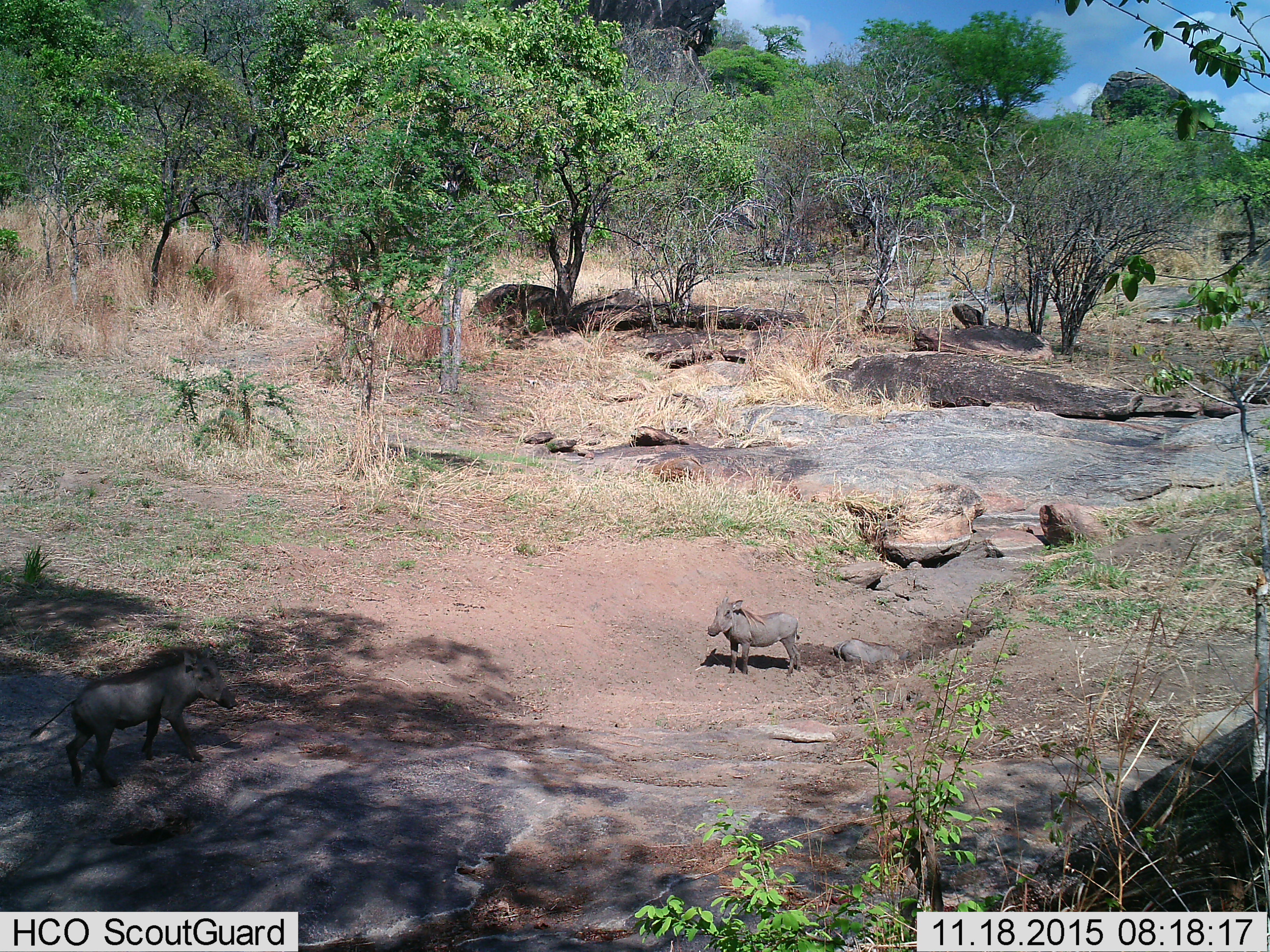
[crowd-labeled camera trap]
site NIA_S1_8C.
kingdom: Animalia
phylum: Chordata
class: Mammalia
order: Artiodactyla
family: Suidae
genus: Phacochoerus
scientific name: Phacochoerus africanus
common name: warthog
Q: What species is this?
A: Warthog (Phacochoerus africanus).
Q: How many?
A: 2.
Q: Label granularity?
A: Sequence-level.